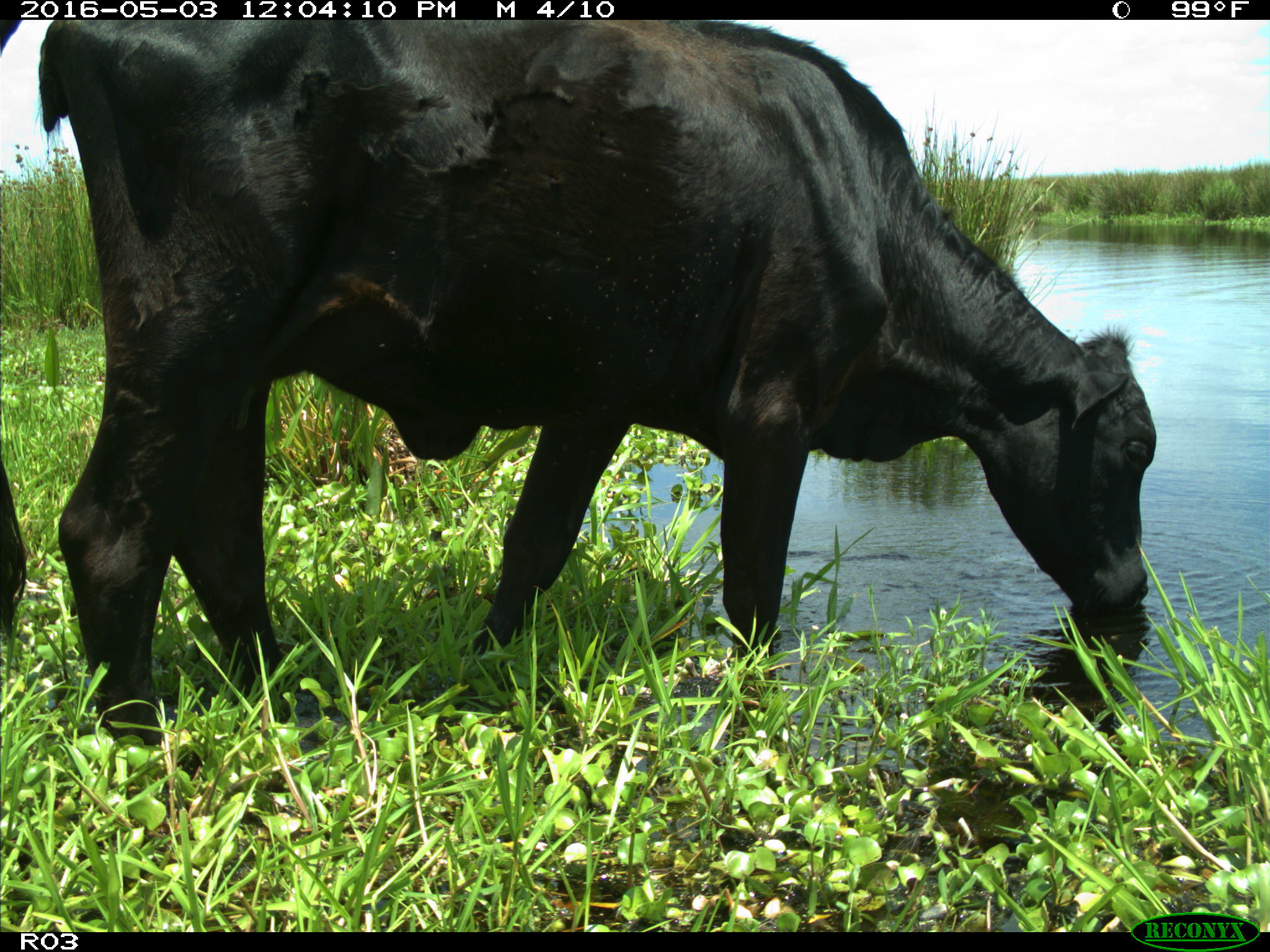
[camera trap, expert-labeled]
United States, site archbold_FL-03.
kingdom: Animalia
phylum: Chordata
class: Mammalia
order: Artiodactyla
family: Bovidae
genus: Bos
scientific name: Bos taurus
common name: domestic cow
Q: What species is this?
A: Bos taurus (domestic cow).